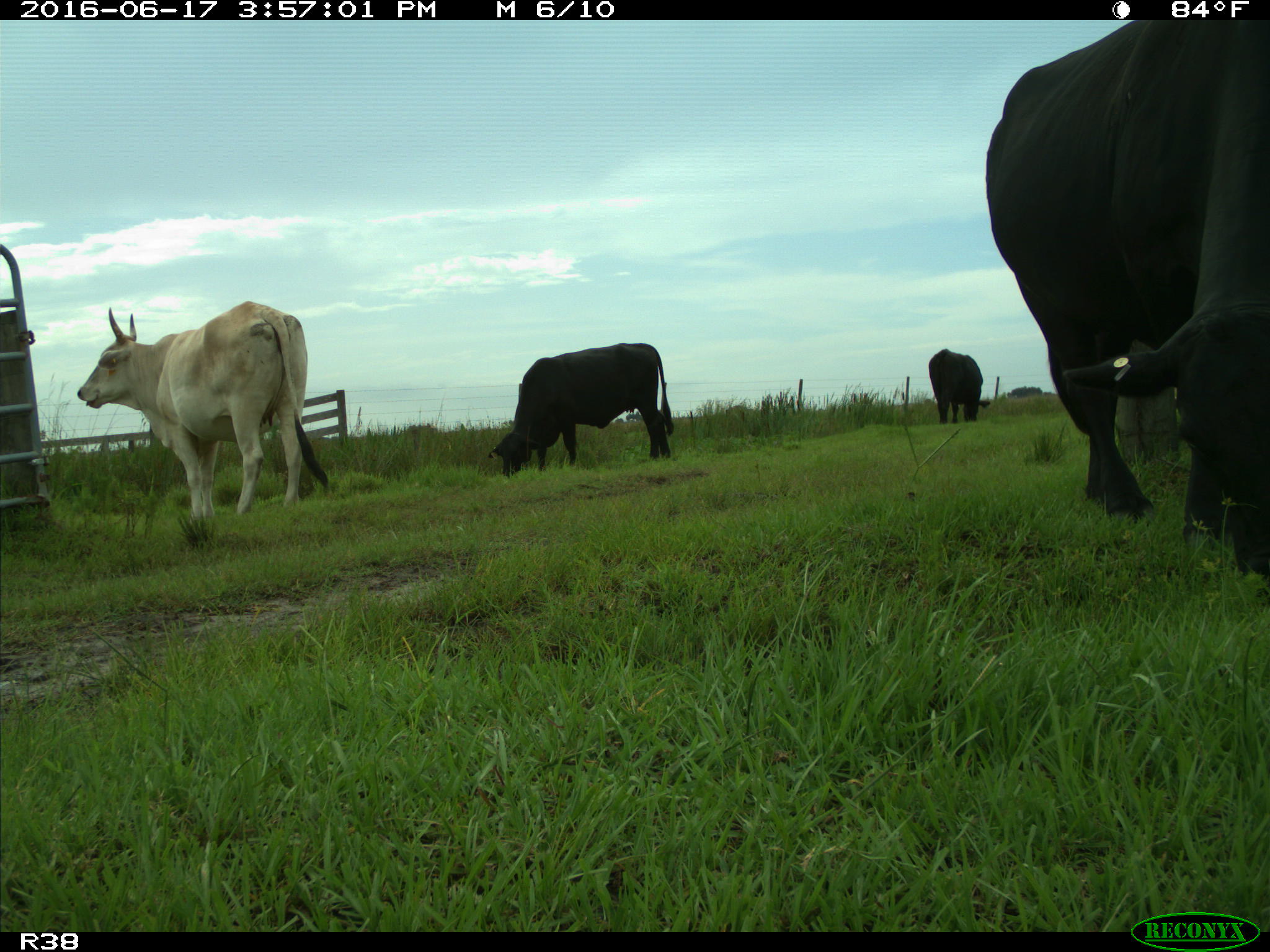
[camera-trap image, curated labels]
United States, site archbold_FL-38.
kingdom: Animalia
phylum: Chordata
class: Mammalia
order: Artiodactyla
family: Bovidae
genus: Bos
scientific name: Bos taurus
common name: domestic cow